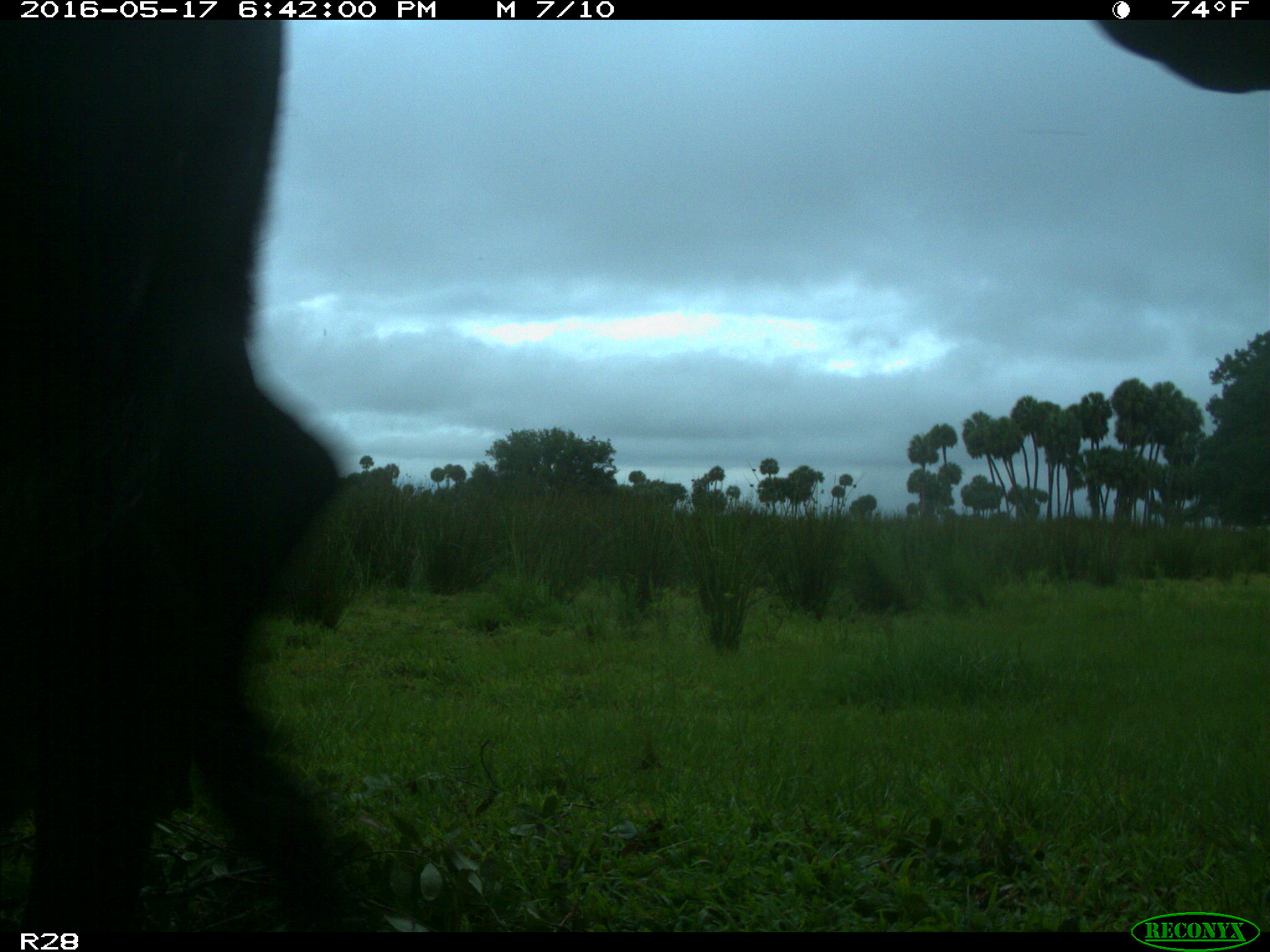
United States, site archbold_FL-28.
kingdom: Animalia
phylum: Chordata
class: Mammalia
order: Artiodactyla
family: Bovidae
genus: Bos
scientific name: Bos taurus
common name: domestic cow